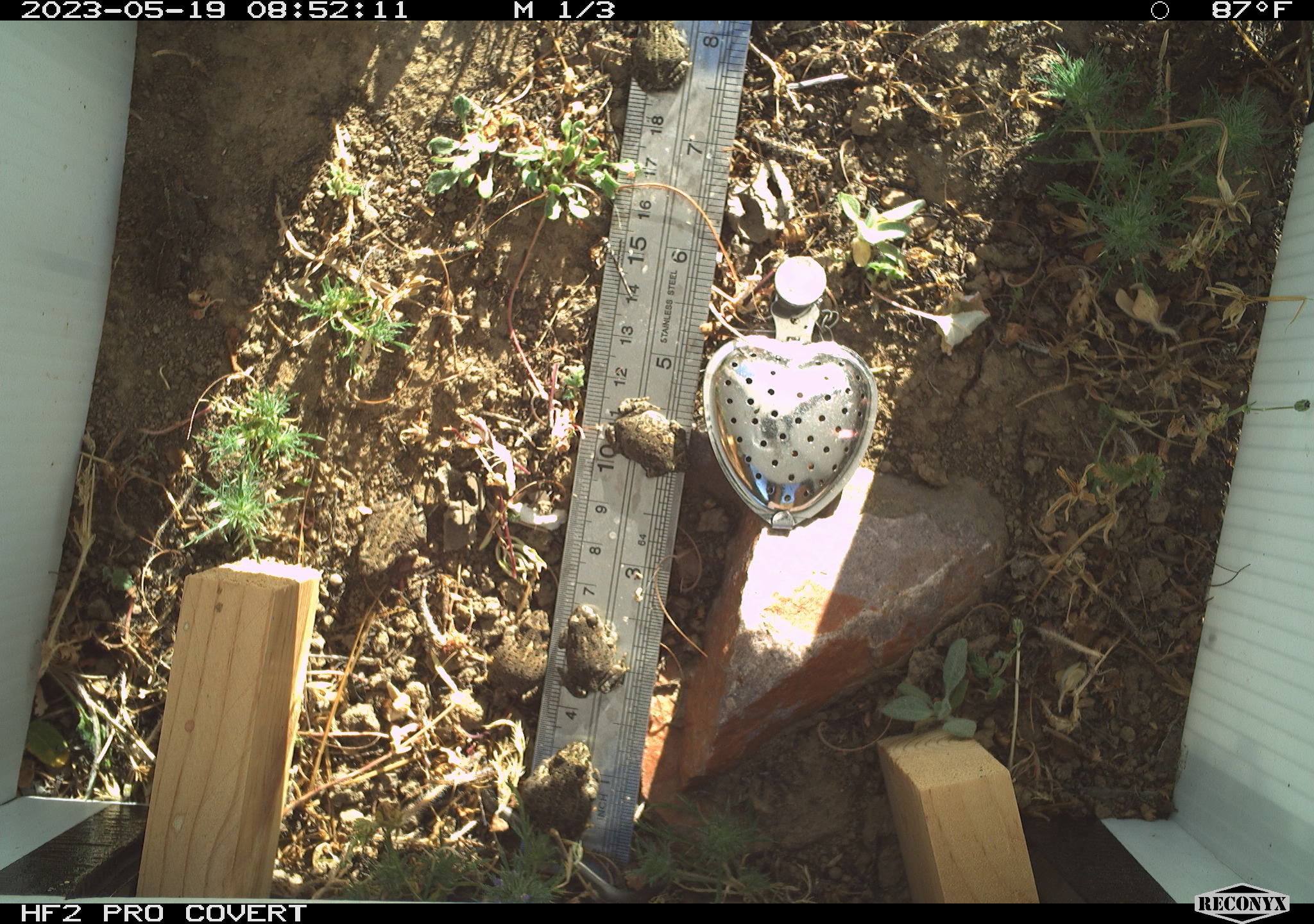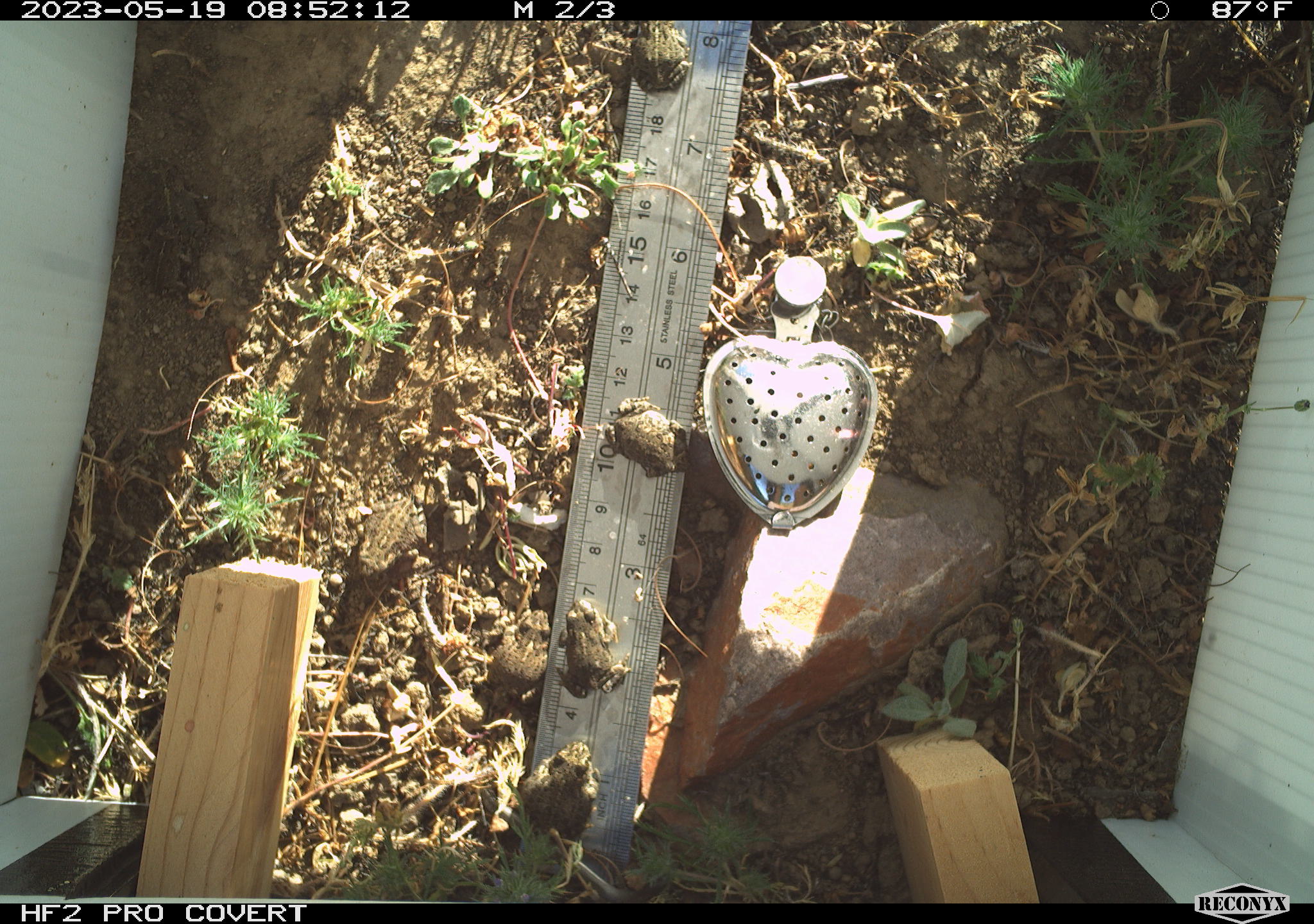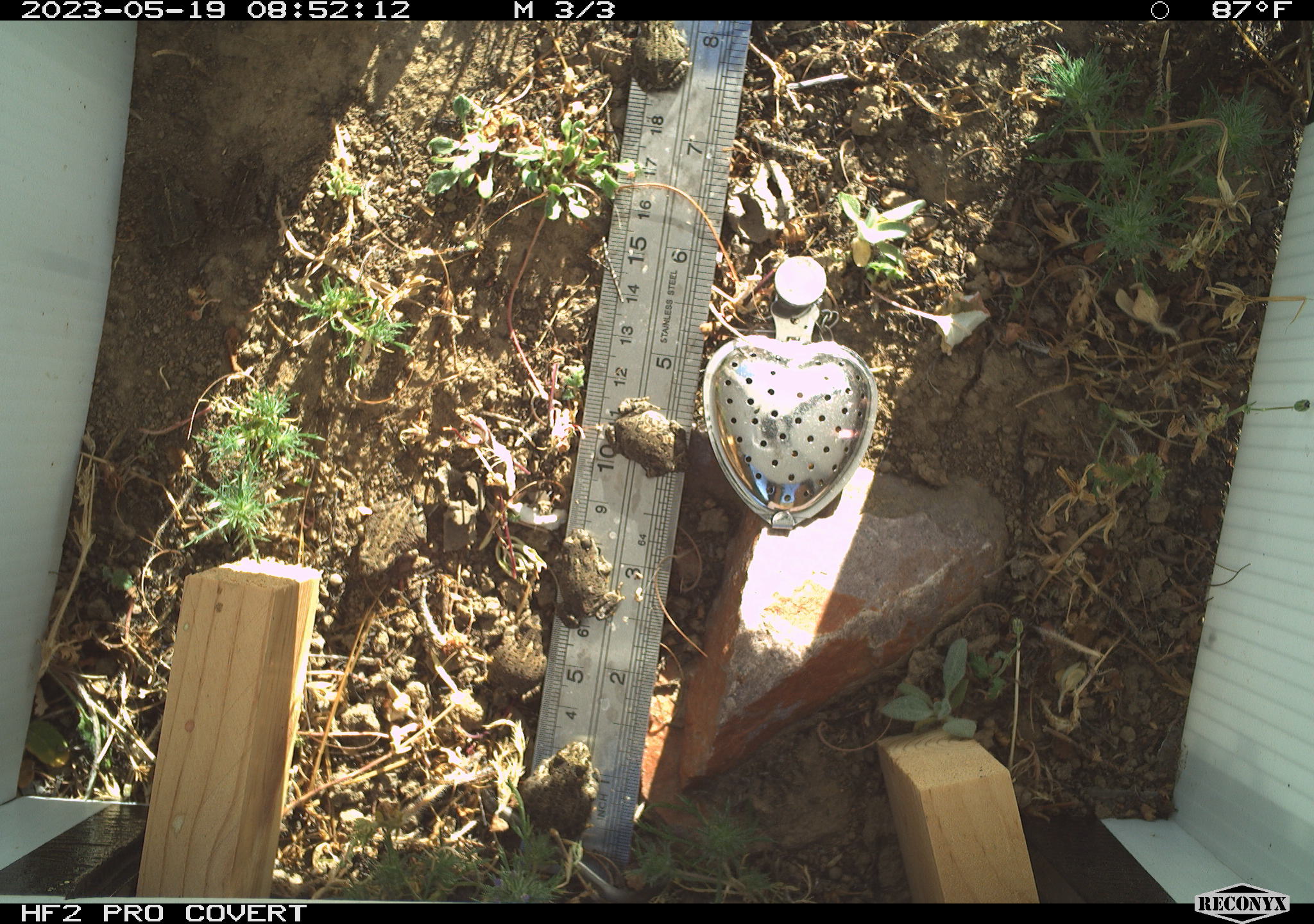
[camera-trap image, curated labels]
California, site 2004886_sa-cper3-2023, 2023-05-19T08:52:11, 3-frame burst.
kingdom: Animalia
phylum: Chordata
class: Amphibia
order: Anura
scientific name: Anura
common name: frogs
Frogs (Anura).